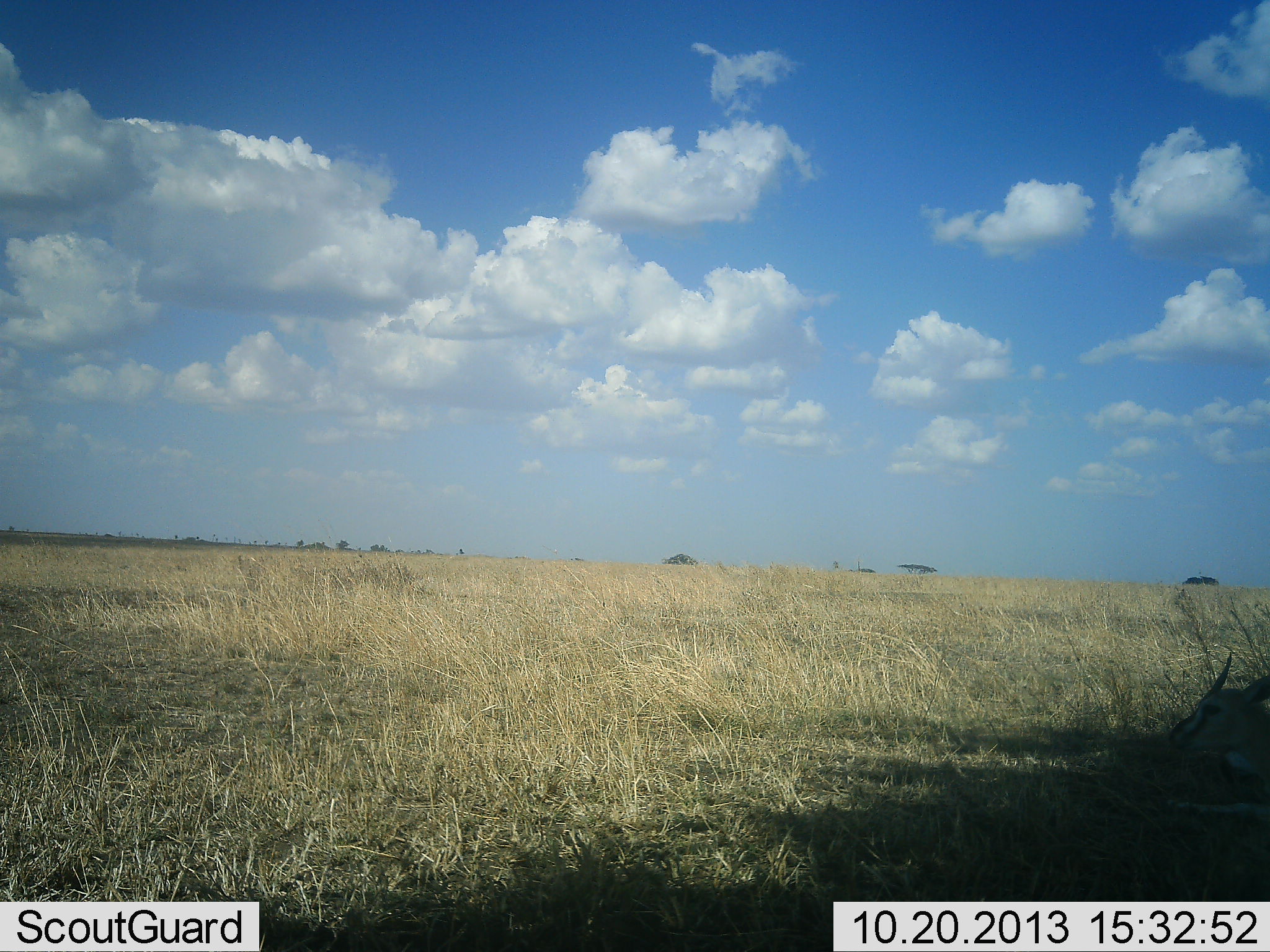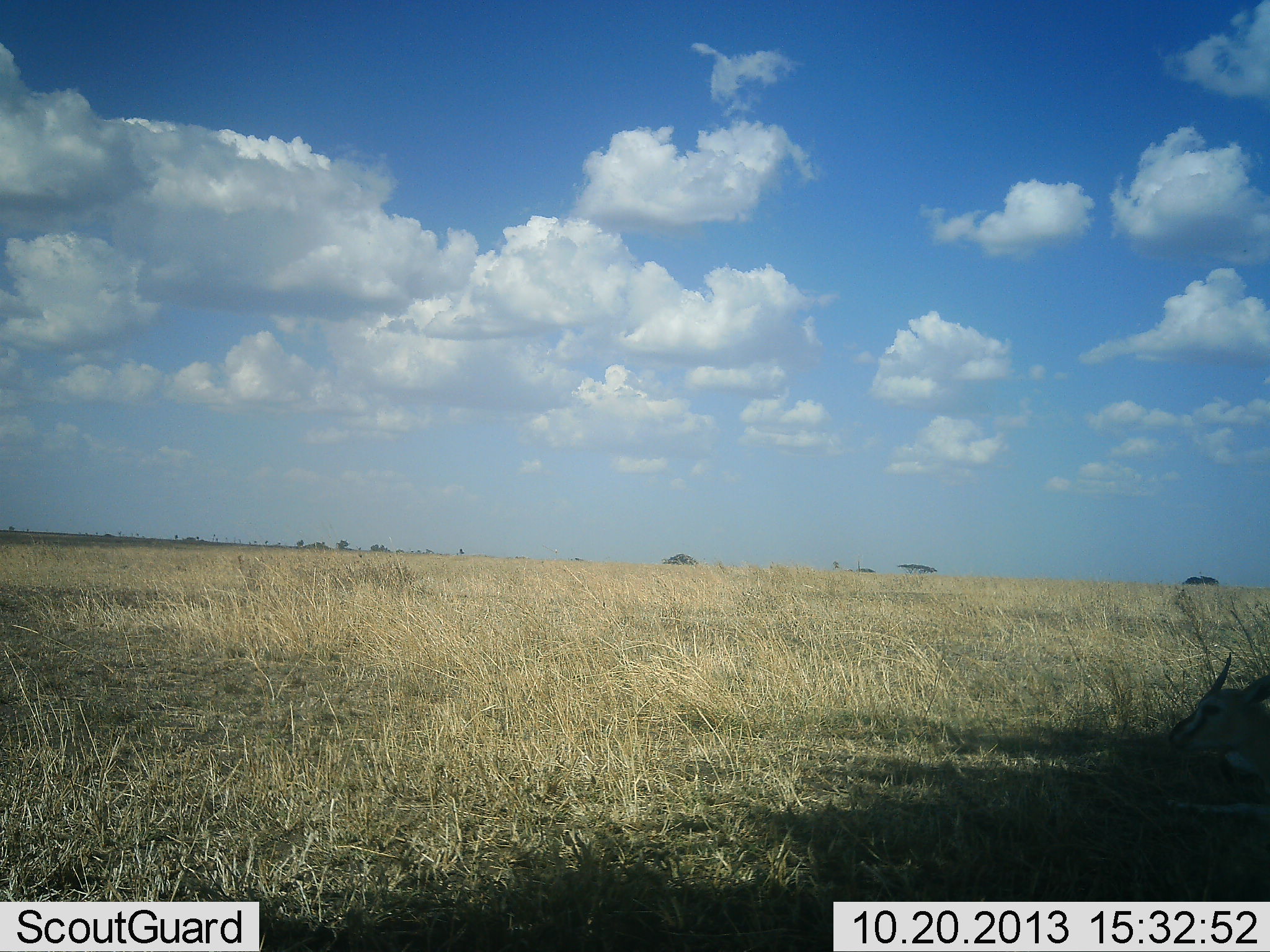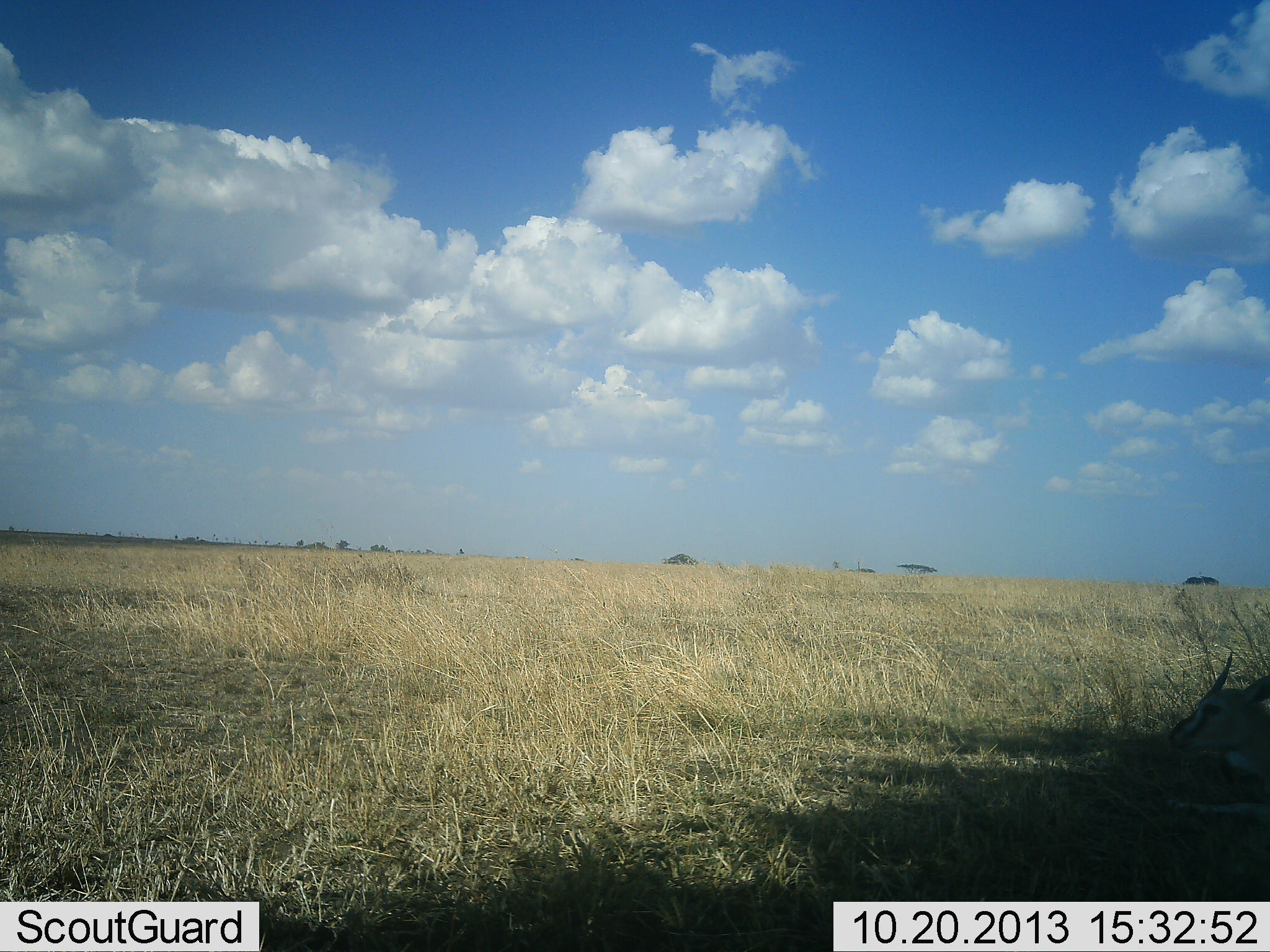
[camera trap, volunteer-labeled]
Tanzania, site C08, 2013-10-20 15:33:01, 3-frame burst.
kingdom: Animalia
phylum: Chordata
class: Mammalia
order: Artiodactyla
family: Bovidae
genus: Eudorcas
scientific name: Eudorcas thomsonii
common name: thomson's gazelle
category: gazellethomsons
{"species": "gazellethomsons (thomson's gazelle) (Eudorcas thomsonii)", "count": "1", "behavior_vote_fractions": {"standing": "10%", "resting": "90%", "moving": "0%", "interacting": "0%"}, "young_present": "0%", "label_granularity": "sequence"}